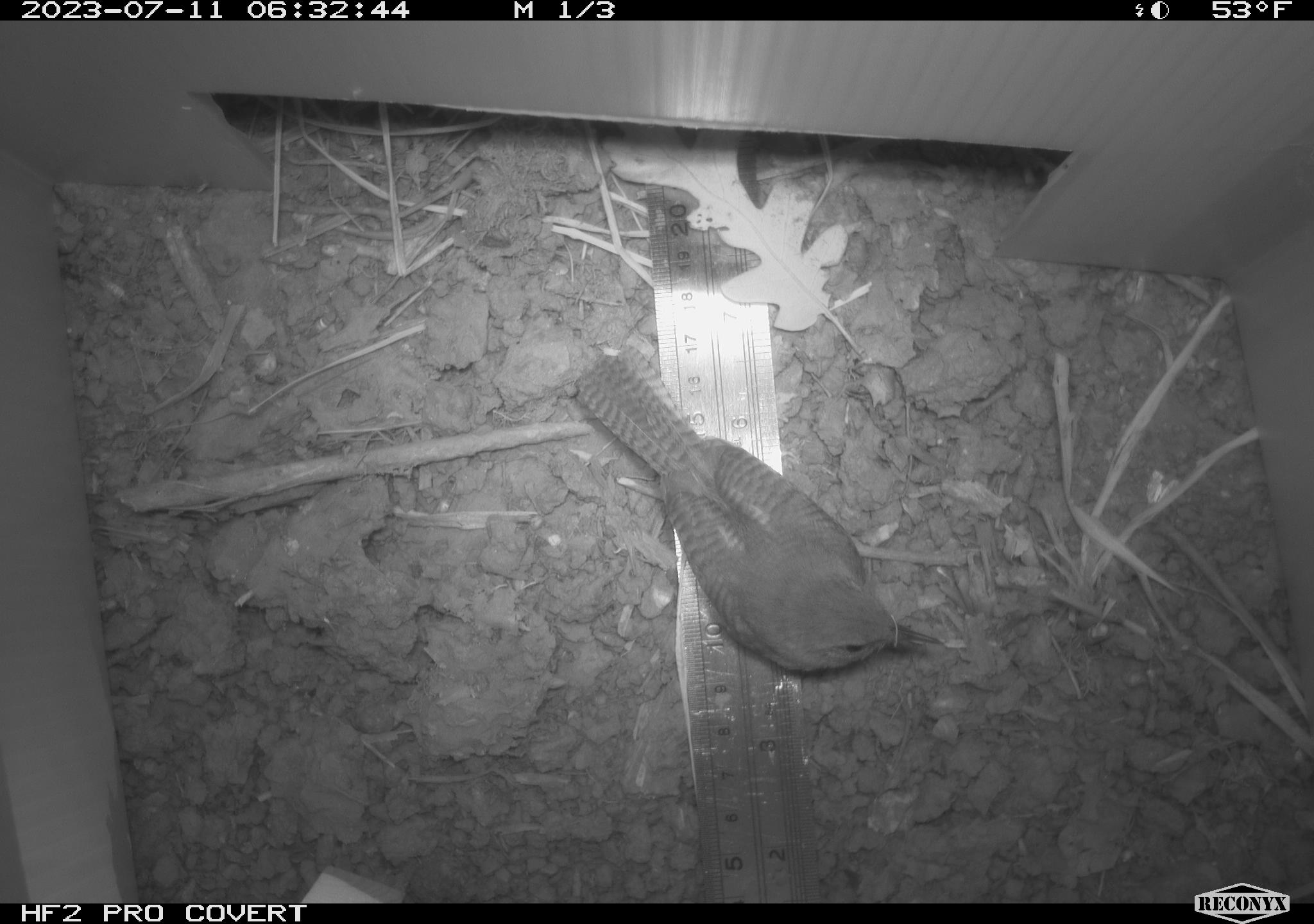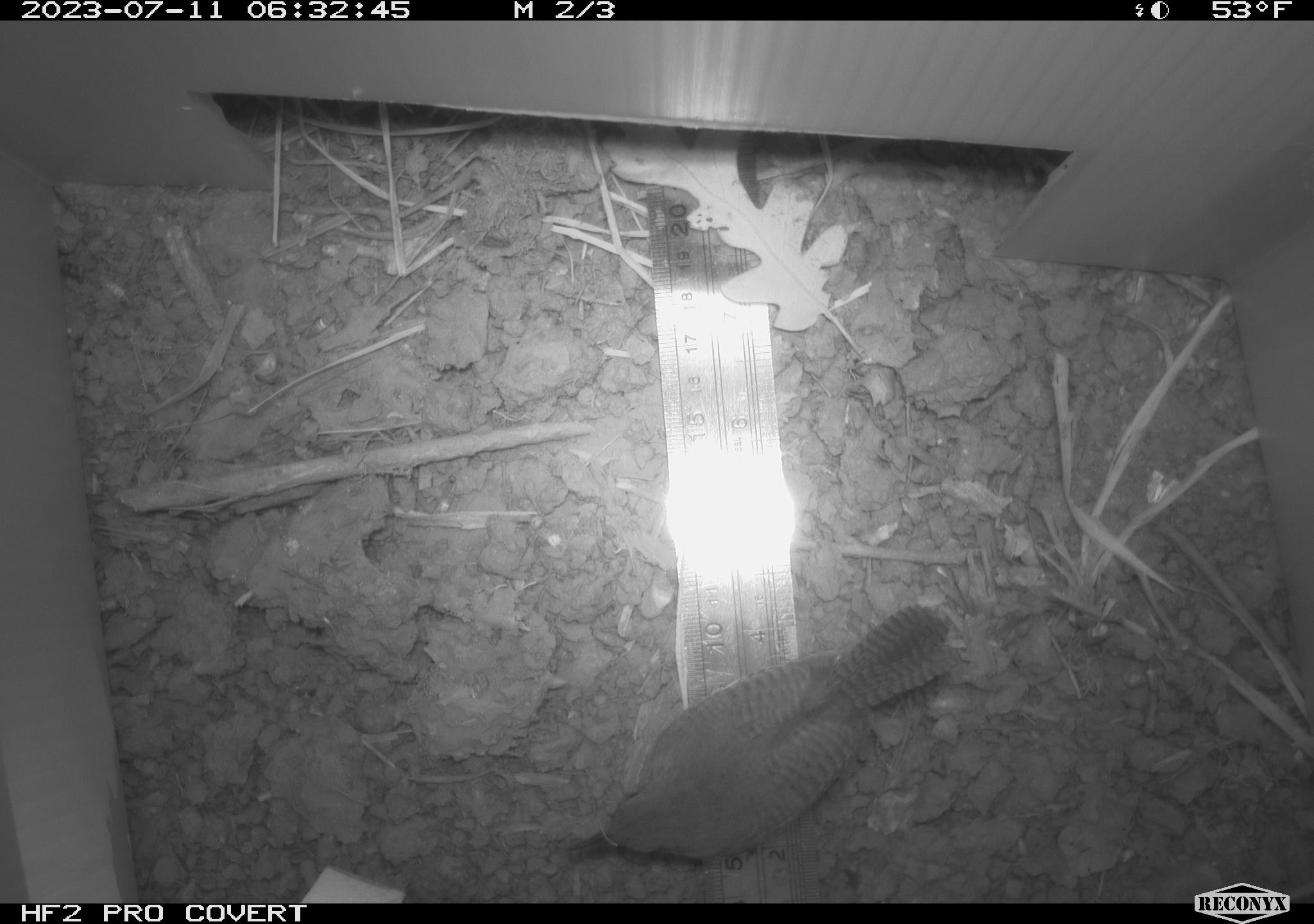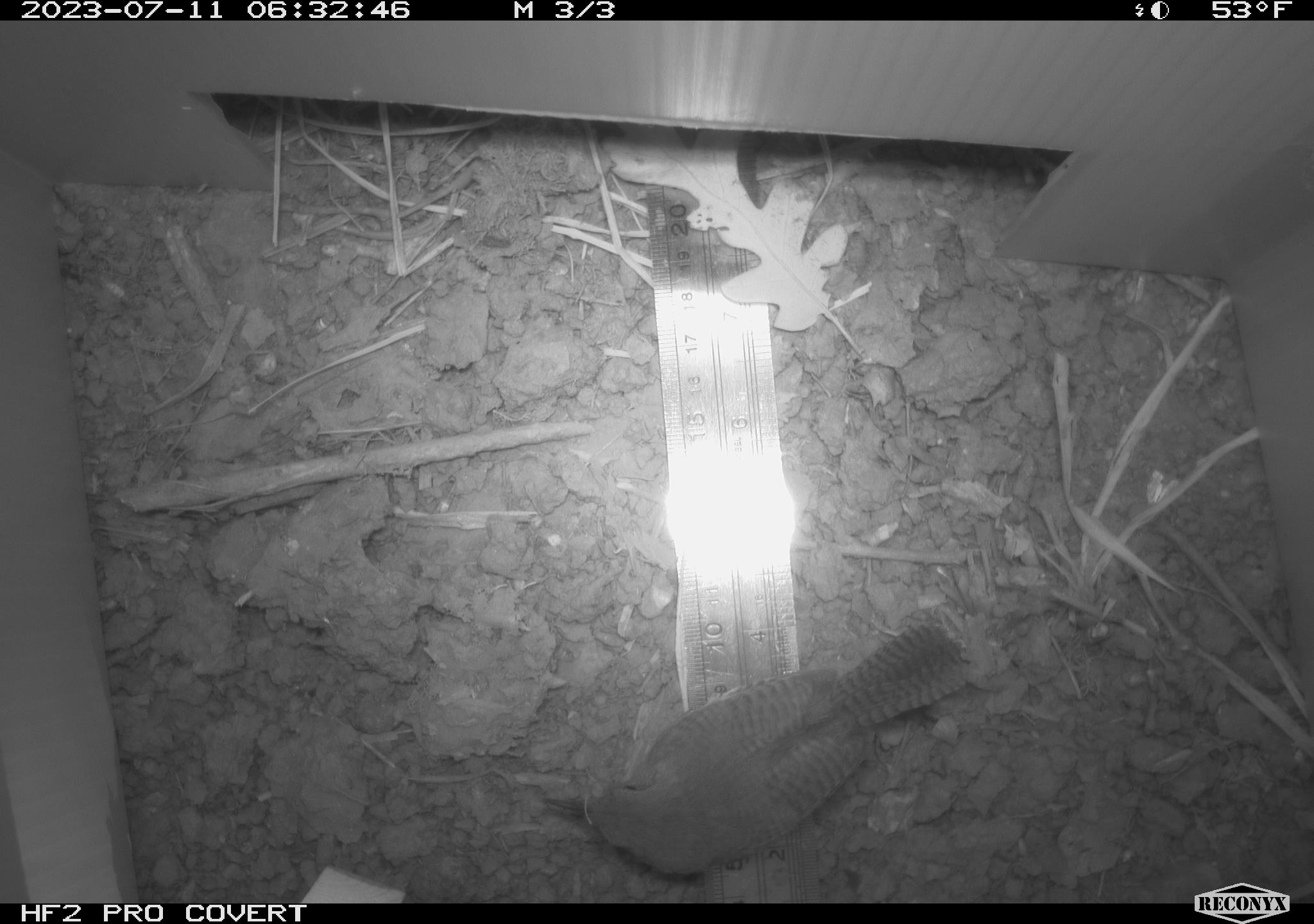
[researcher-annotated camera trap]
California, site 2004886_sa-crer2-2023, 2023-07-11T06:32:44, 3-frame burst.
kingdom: Animalia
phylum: Chordata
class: Aves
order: Passeriformes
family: Troglodytidae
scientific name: Troglodytidae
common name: wren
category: troglodytidae family